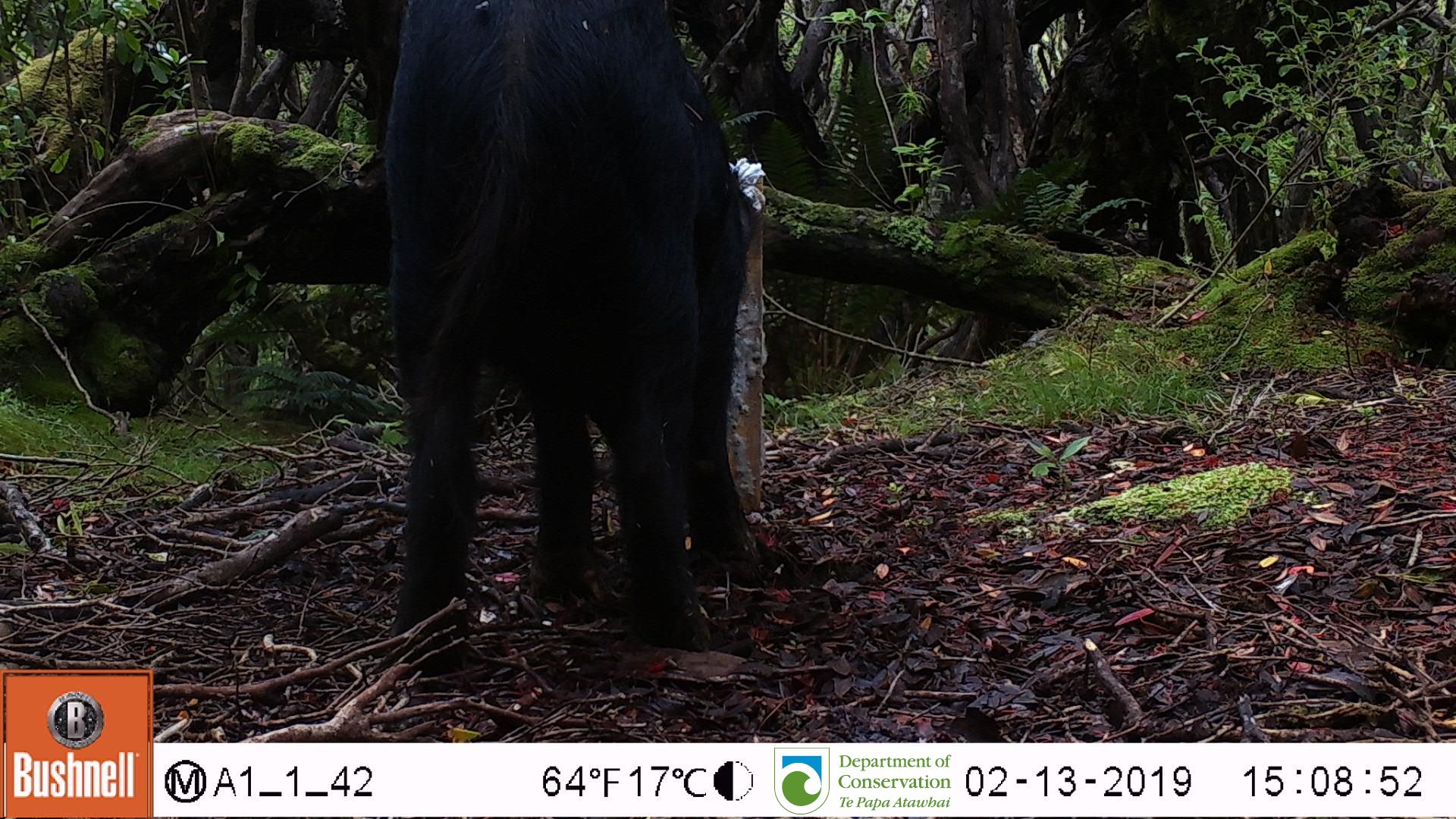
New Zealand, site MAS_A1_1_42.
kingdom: Animalia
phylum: Chordata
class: Mammalia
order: Artiodactyla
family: Suidae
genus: Sus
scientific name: Sus scrofa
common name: pig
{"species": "pig (Sus scrofa)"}